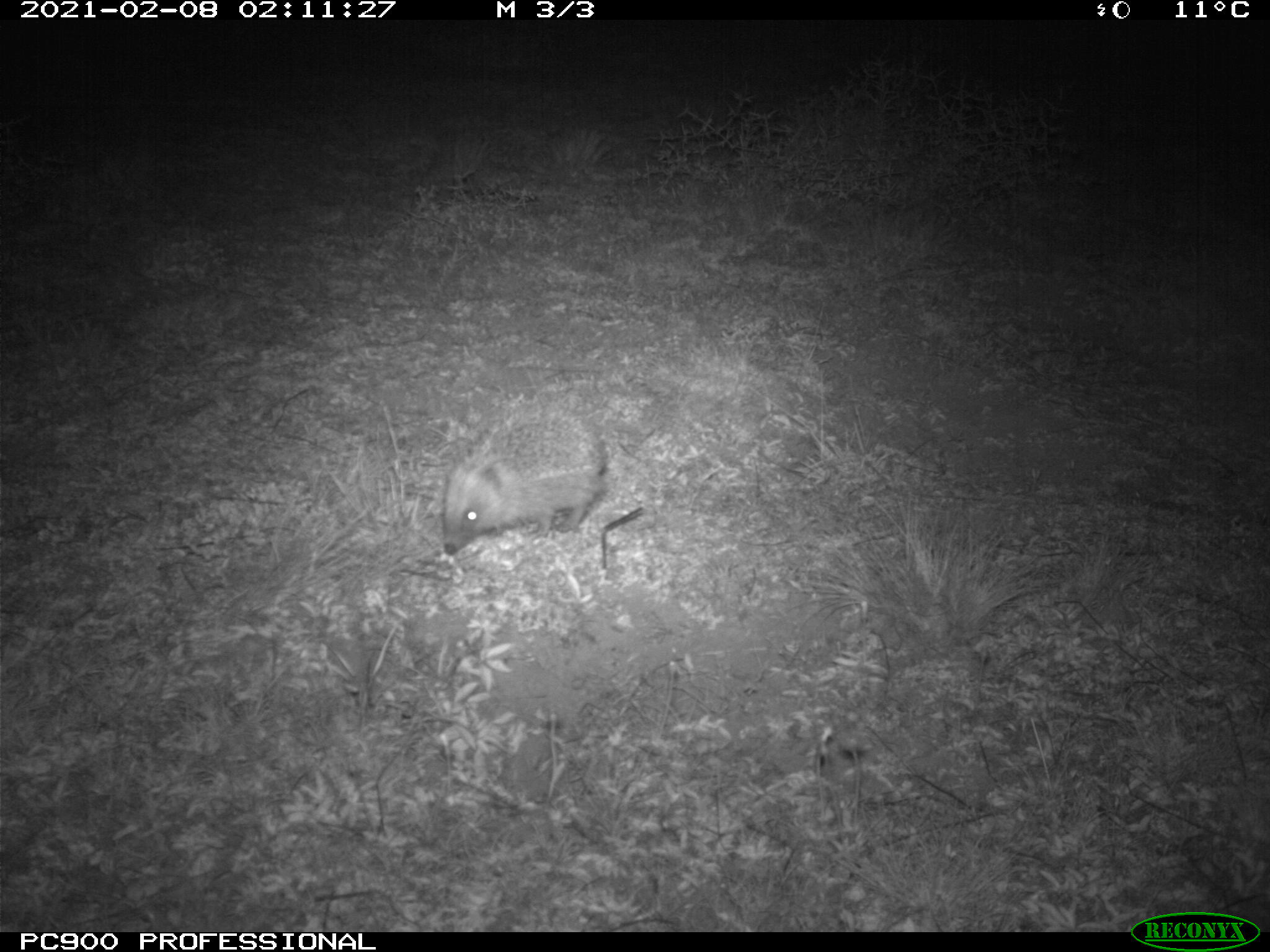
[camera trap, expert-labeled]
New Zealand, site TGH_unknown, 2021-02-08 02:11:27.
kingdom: Animalia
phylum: Chordata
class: Mammalia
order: Eulipotyphla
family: Erinaceidae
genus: Erinaceus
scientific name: Erinaceus europaeus europaeus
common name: european hedgehog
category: hedgehog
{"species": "hedgehog (european hedgehog) (Erinaceus europaeus europaeus)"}